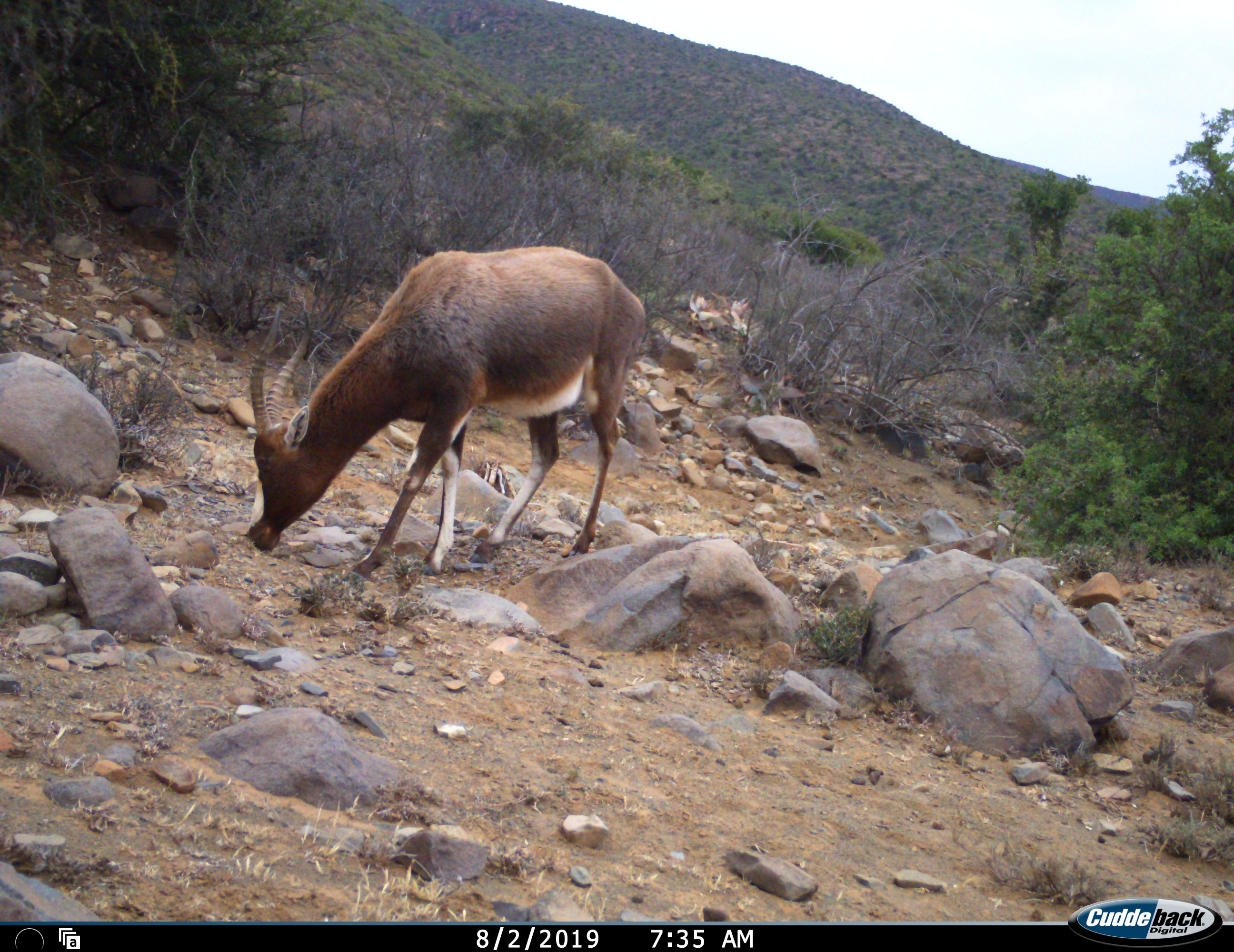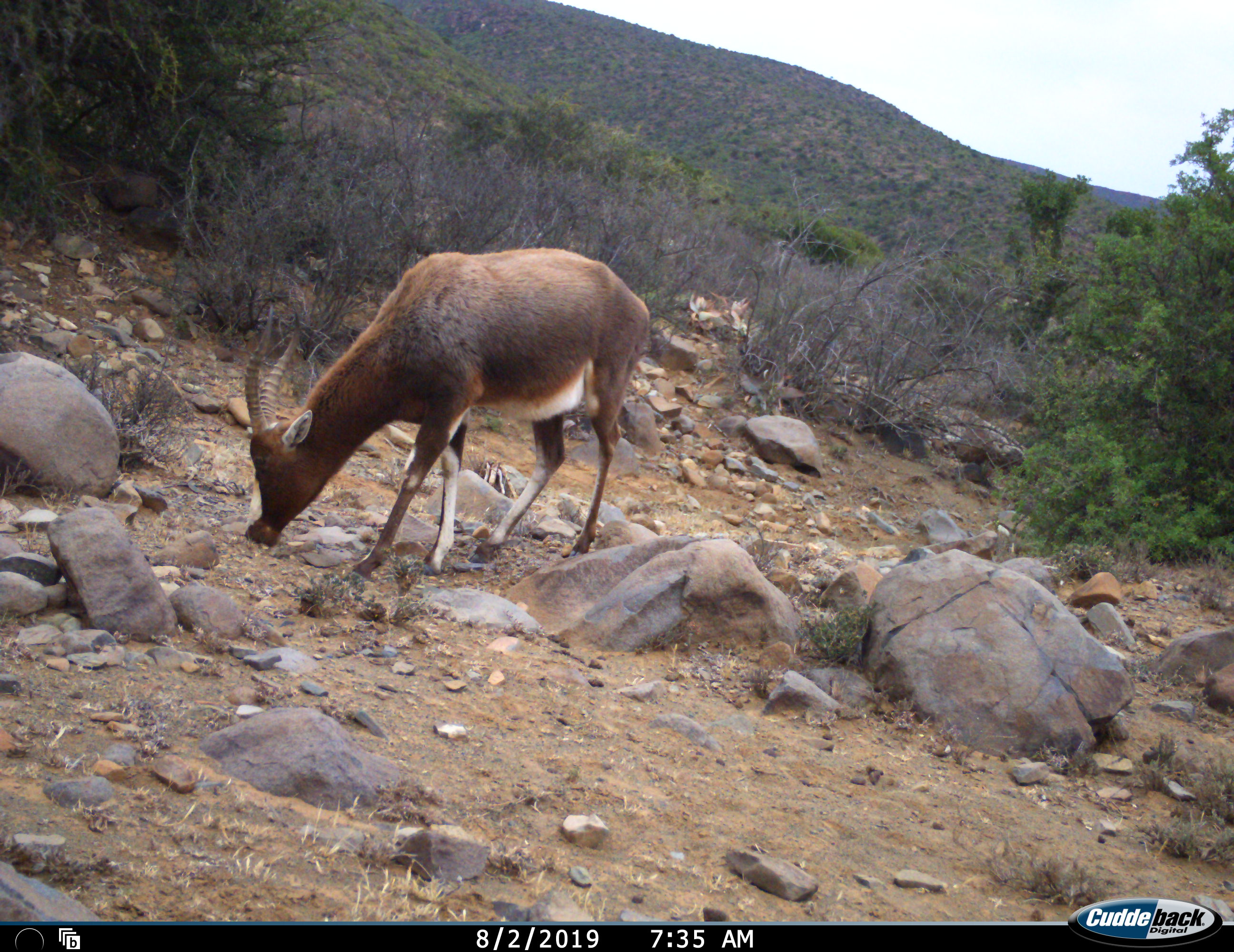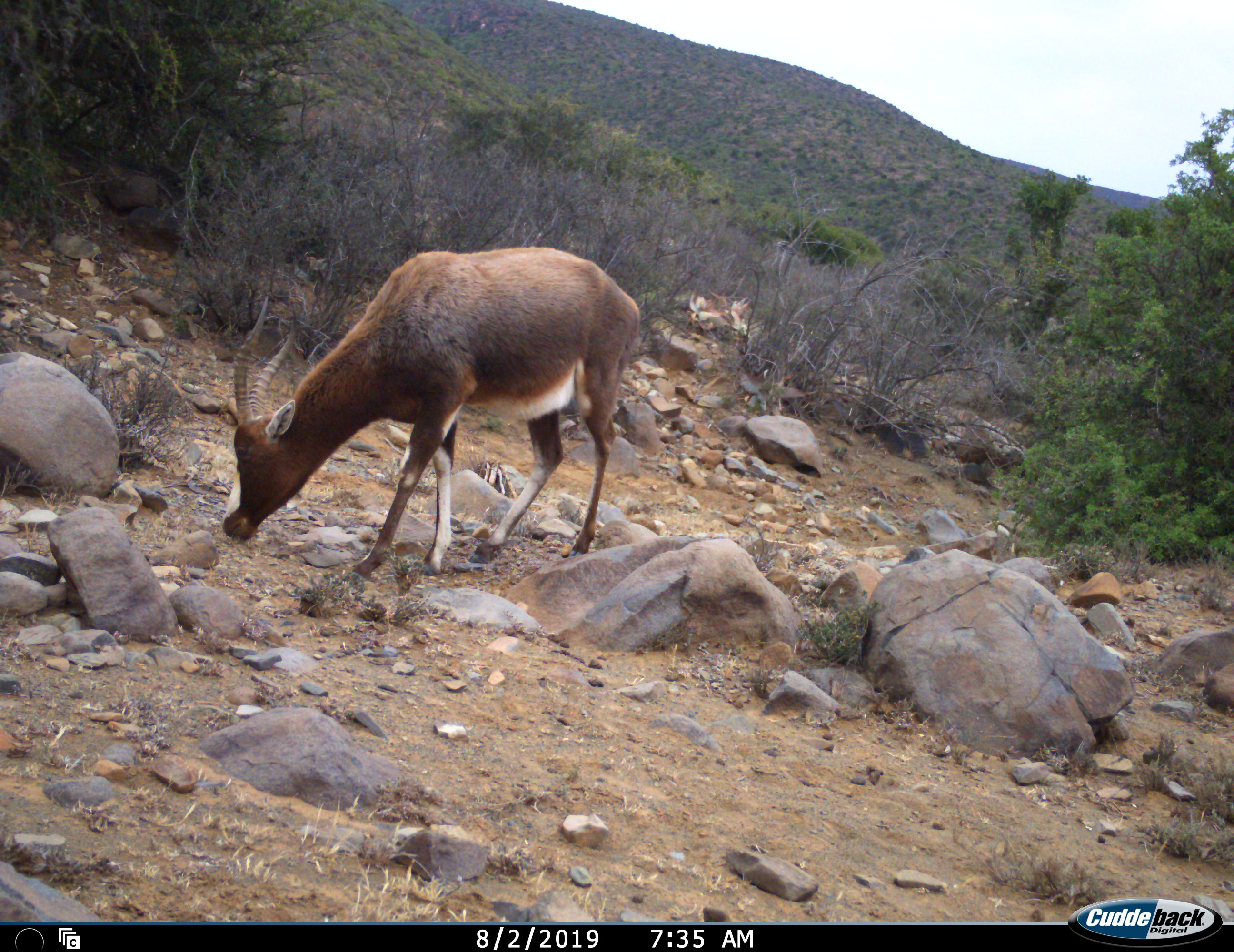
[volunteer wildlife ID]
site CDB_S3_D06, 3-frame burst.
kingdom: Animalia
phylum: Chordata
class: Mammalia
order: Artiodactyla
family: Bovidae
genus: Damaliscus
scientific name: Damaliscus pygargus phillipsi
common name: blesbok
Blesbok (Damaliscus pygargus phillipsi), count 1. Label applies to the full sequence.